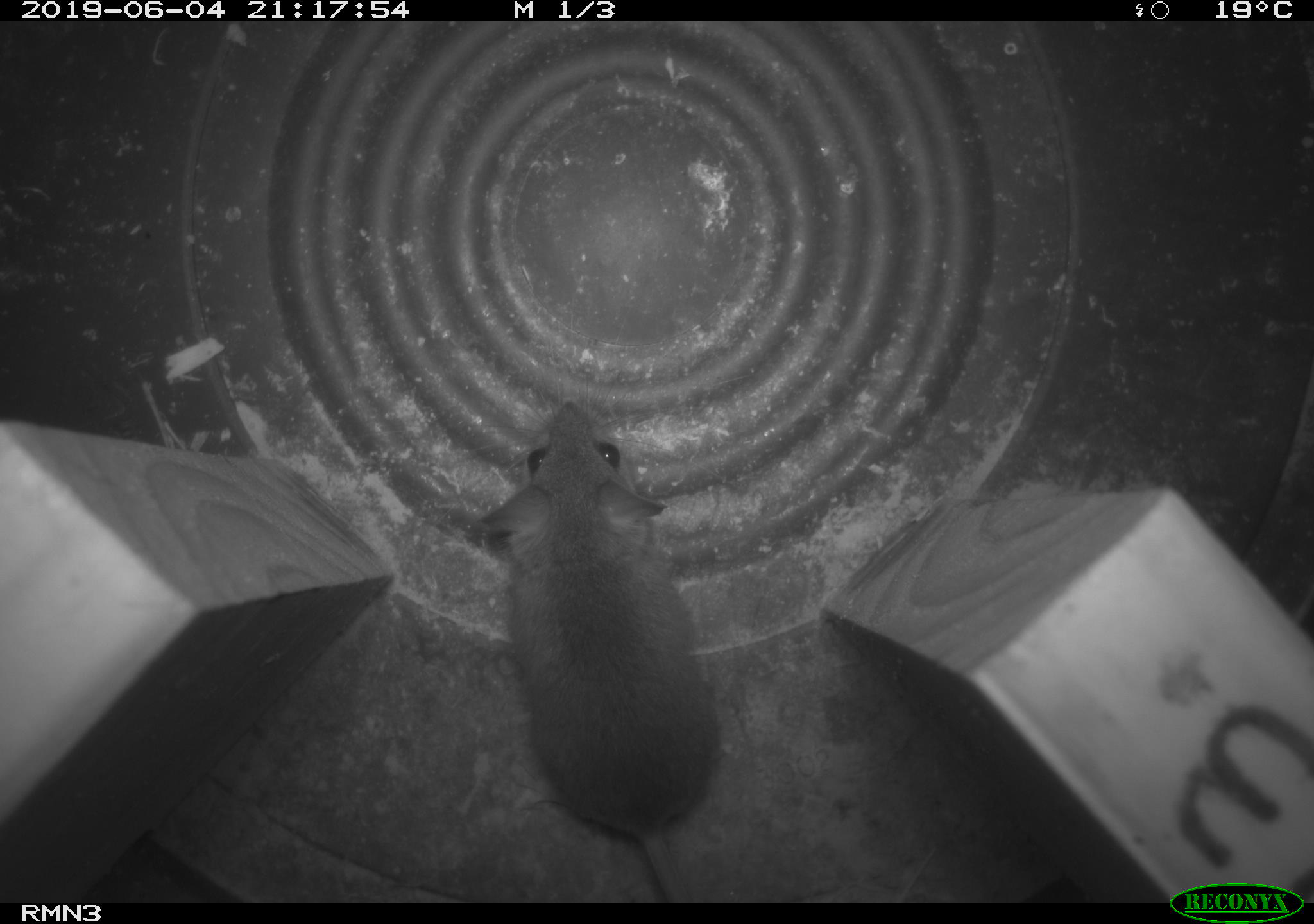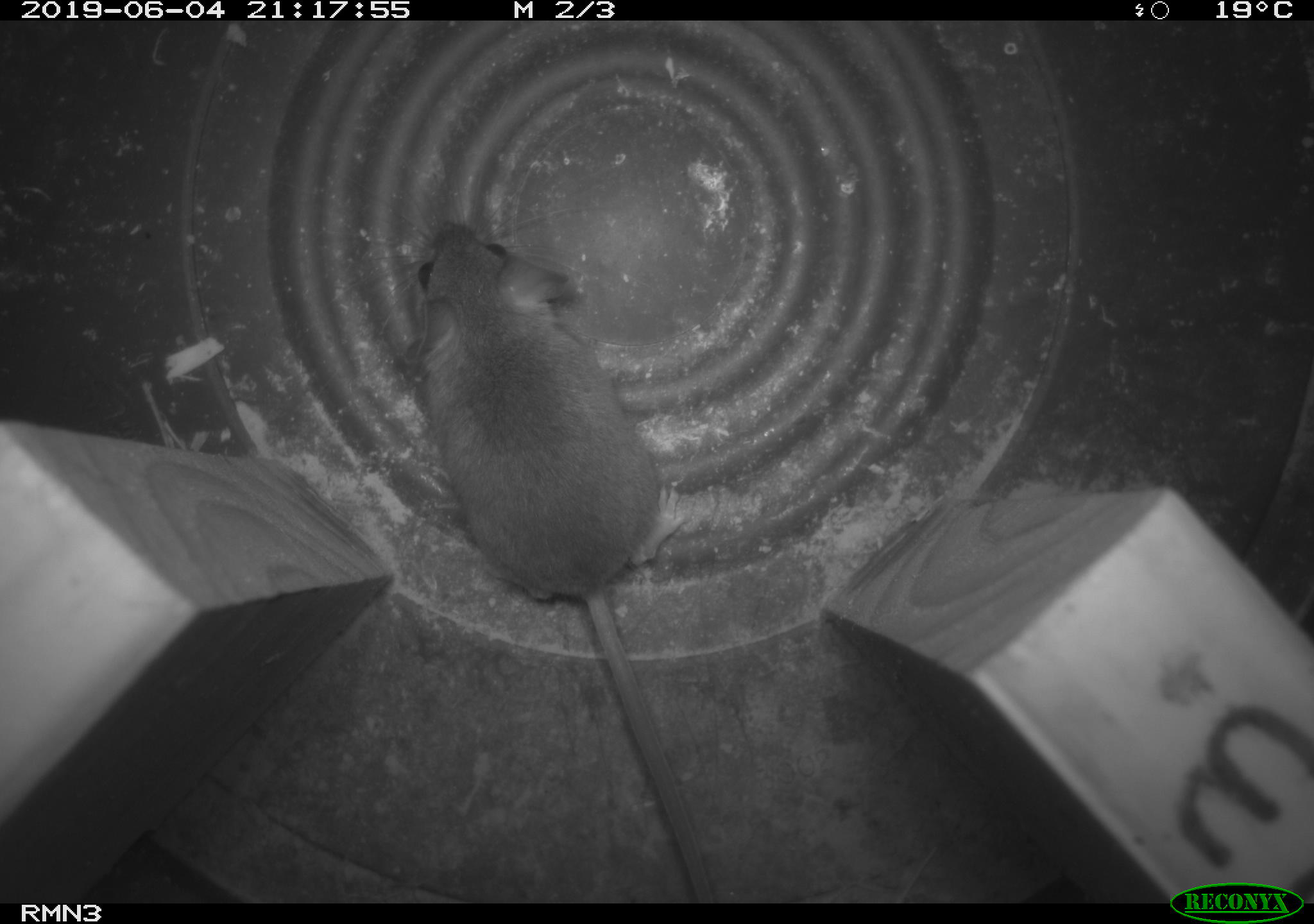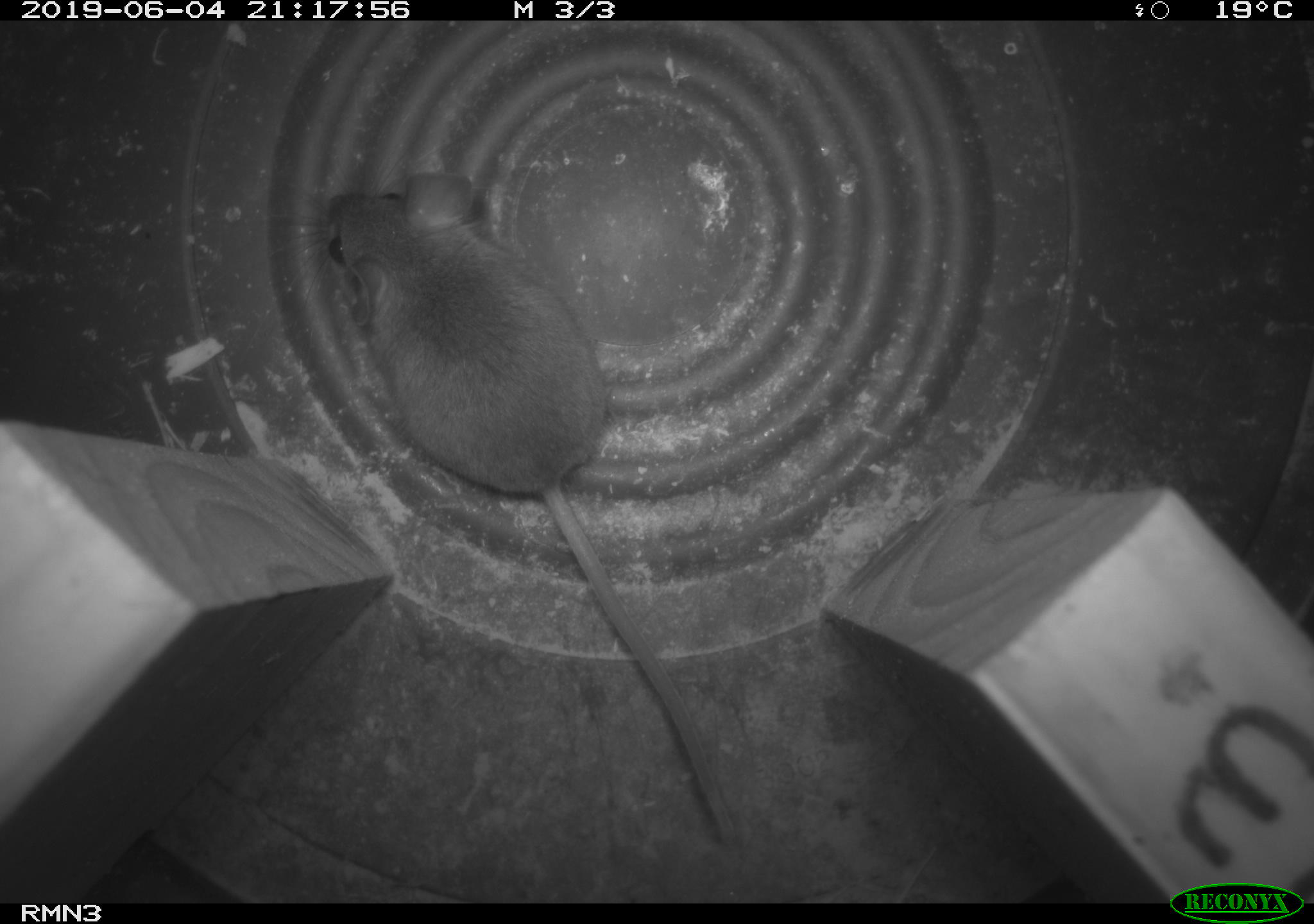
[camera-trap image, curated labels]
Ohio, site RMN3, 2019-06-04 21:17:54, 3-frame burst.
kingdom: Animalia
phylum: Chordata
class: Mammalia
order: Rodentia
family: Cricetidae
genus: Peromyscus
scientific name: Peromyscus leucopus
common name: white-footed mouse